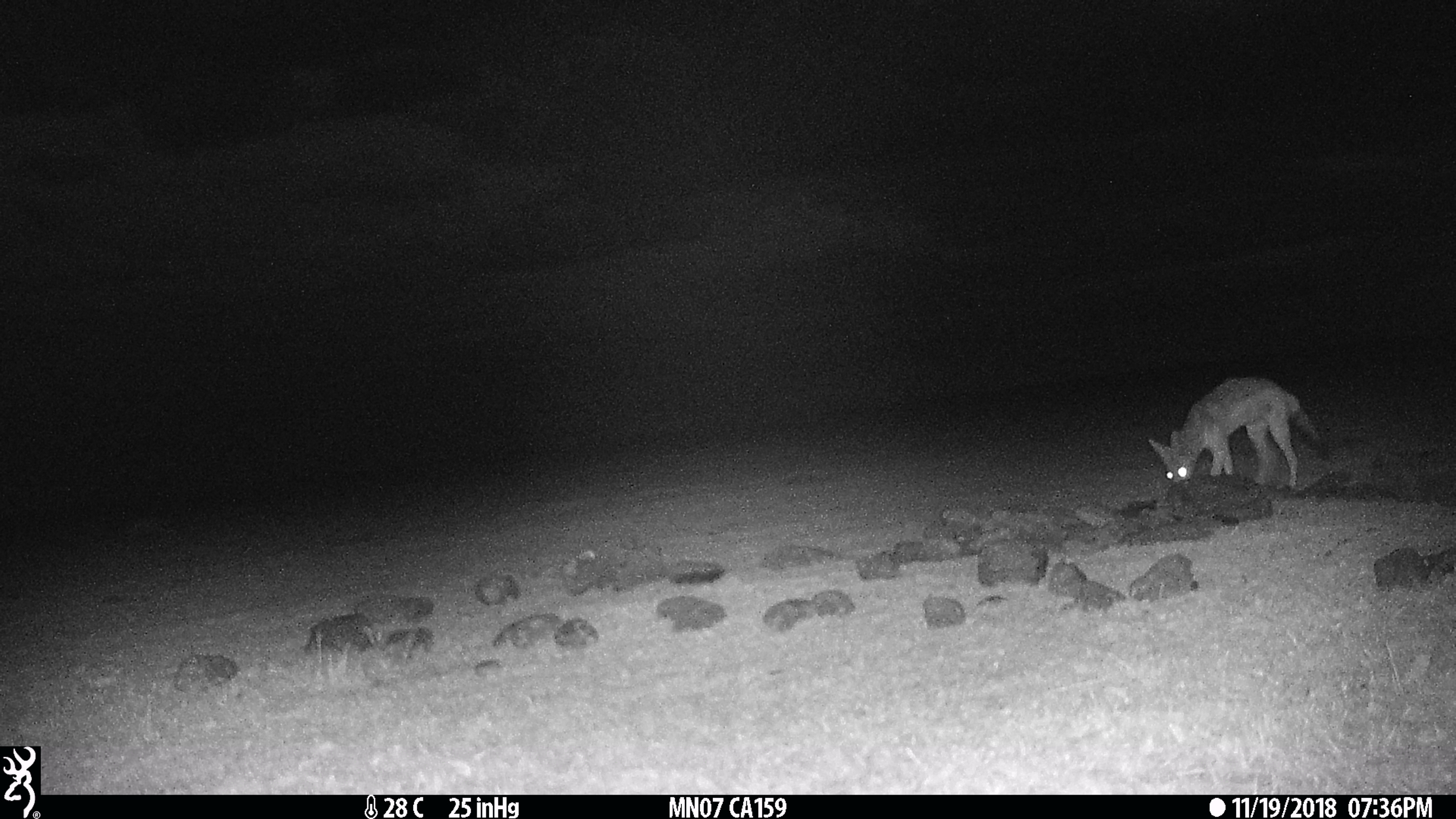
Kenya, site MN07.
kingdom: Animalia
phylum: Chordata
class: Mammalia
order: Carnivora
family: Canidae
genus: Lupulella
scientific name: Lupulella mesomelas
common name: black-backed jackal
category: jackal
Jackal (black-backed jackal) (Lupulella mesomelas).